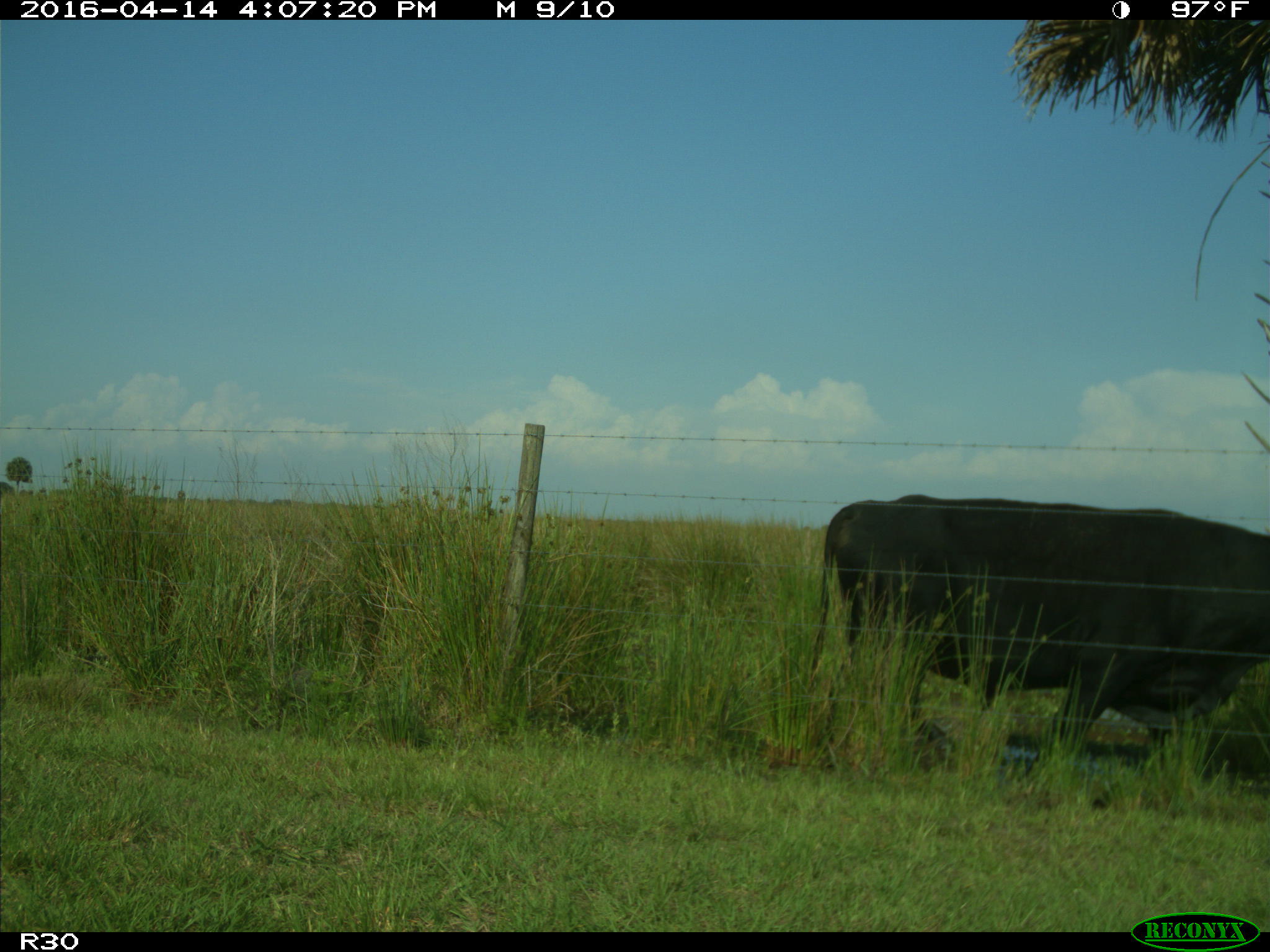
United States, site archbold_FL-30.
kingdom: Animalia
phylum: Chordata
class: Mammalia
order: Artiodactyla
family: Bovidae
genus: Bos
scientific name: Bos taurus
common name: domestic cow